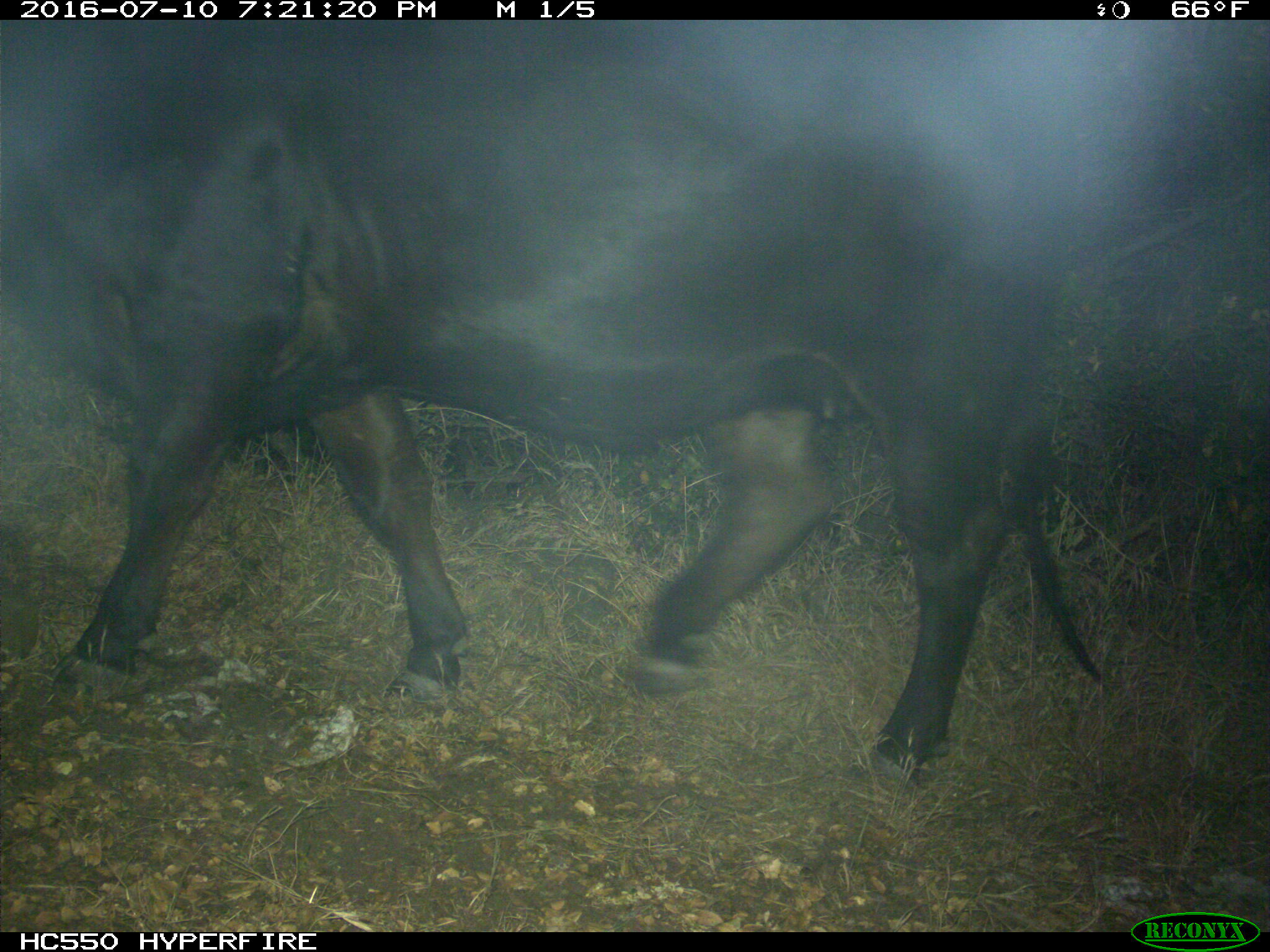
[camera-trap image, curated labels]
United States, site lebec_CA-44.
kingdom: Animalia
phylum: Chordata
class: Mammalia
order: Artiodactyla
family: Bovidae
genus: Bos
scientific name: Bos taurus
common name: domestic cow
Bos taurus (domestic cow).